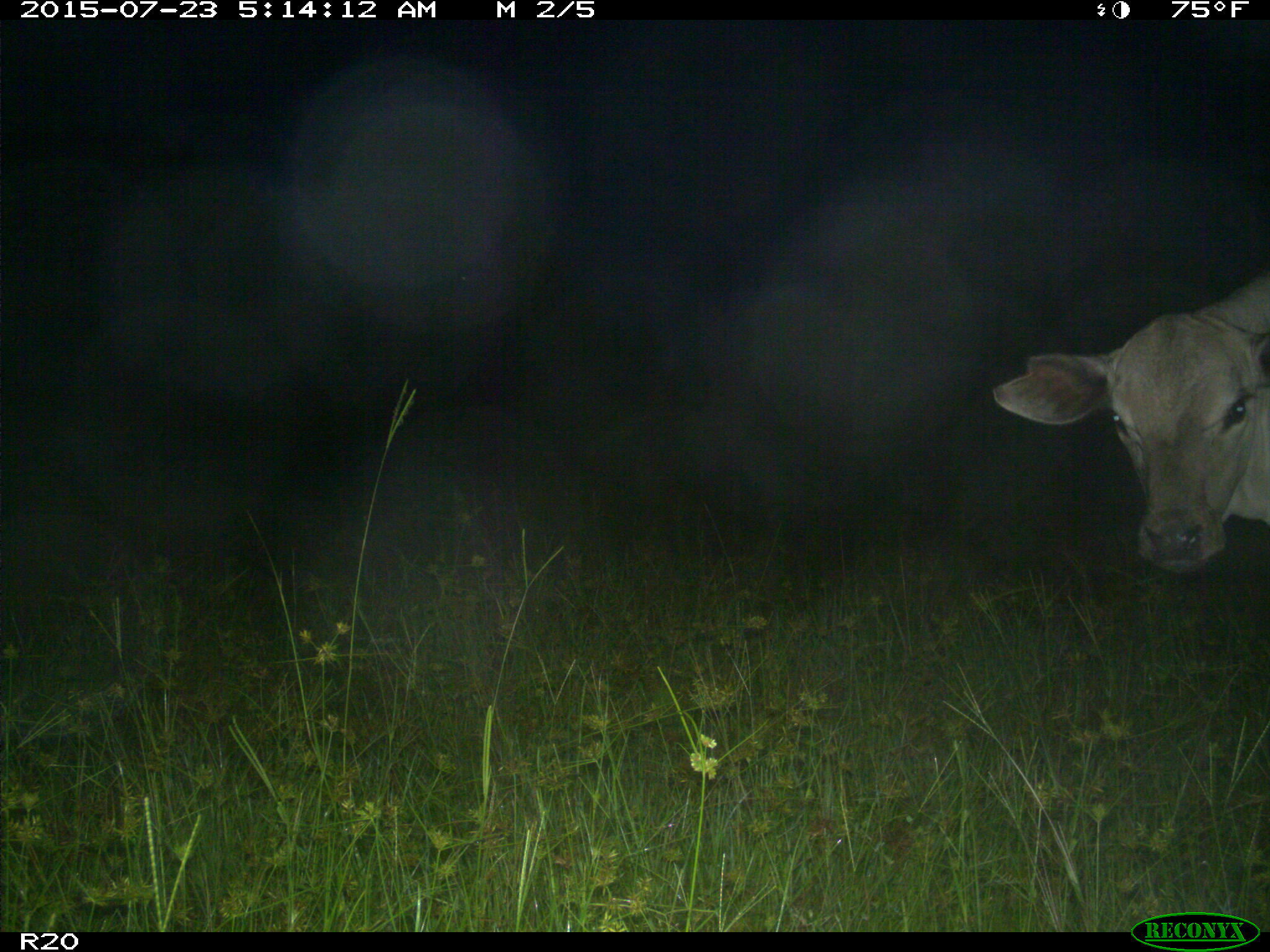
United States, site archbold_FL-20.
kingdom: Animalia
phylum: Chordata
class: Mammalia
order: Artiodactyla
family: Bovidae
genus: Bos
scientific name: Bos taurus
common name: domestic cow